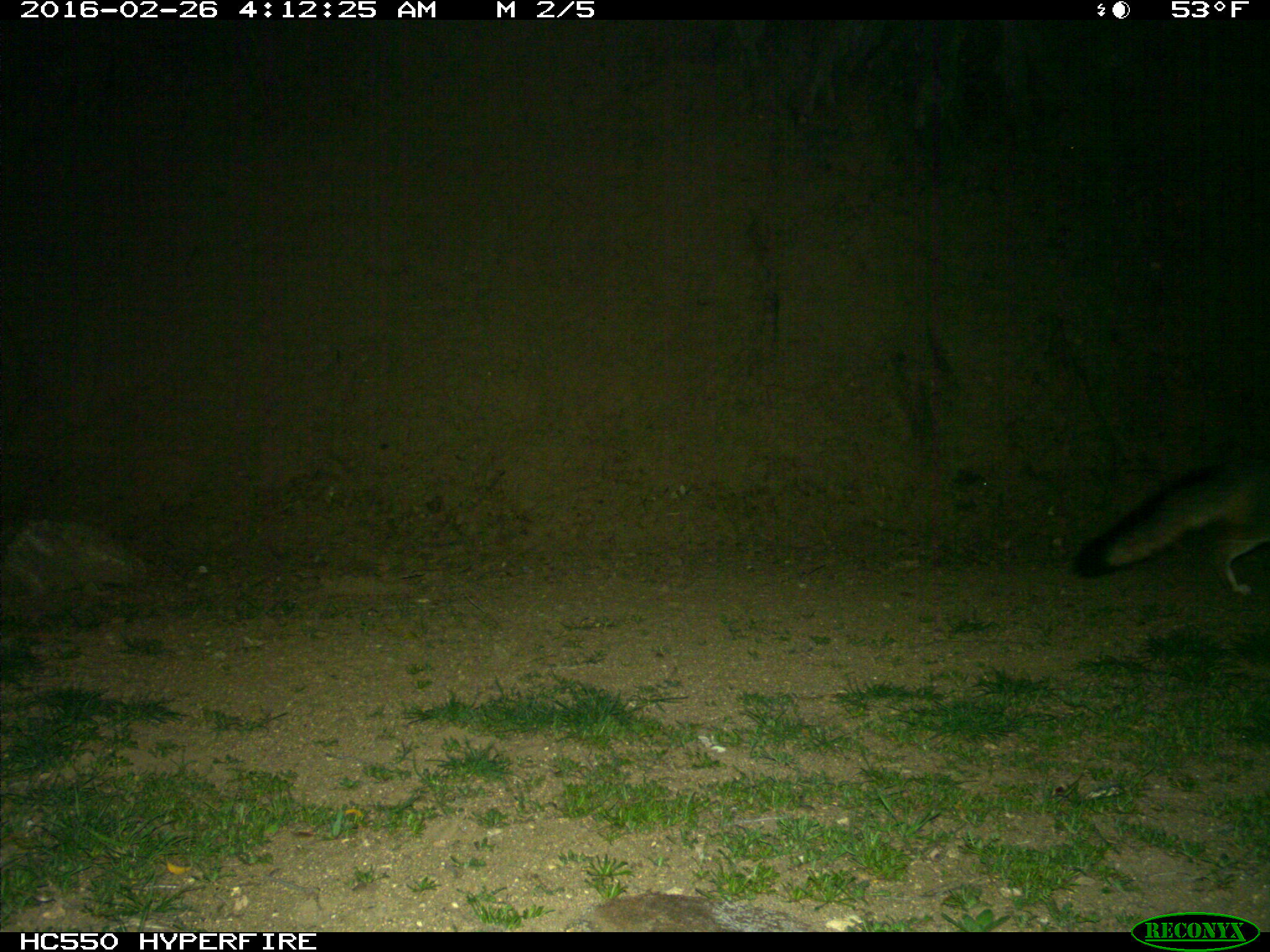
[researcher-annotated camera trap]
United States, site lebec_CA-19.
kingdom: Animalia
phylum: Chordata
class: Mammalia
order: Carnivora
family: Canidae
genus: Urocyon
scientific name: Urocyon cinereoargenteus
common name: gray fox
Urocyon cinereoargenteus (gray fox).